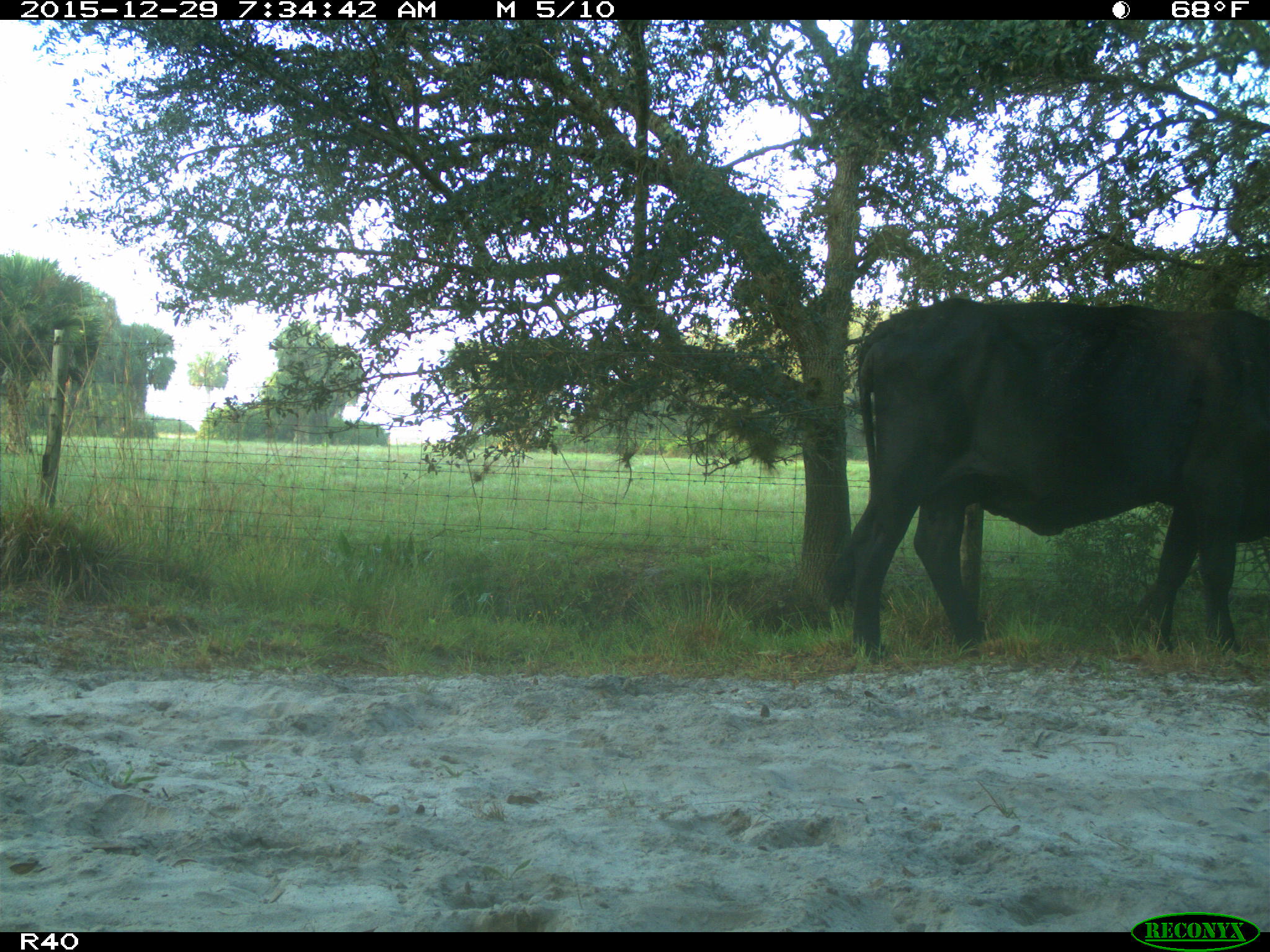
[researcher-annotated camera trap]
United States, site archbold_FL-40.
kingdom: Animalia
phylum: Chordata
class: Mammalia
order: Artiodactyla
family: Bovidae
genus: Bos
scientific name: Bos taurus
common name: domestic cow